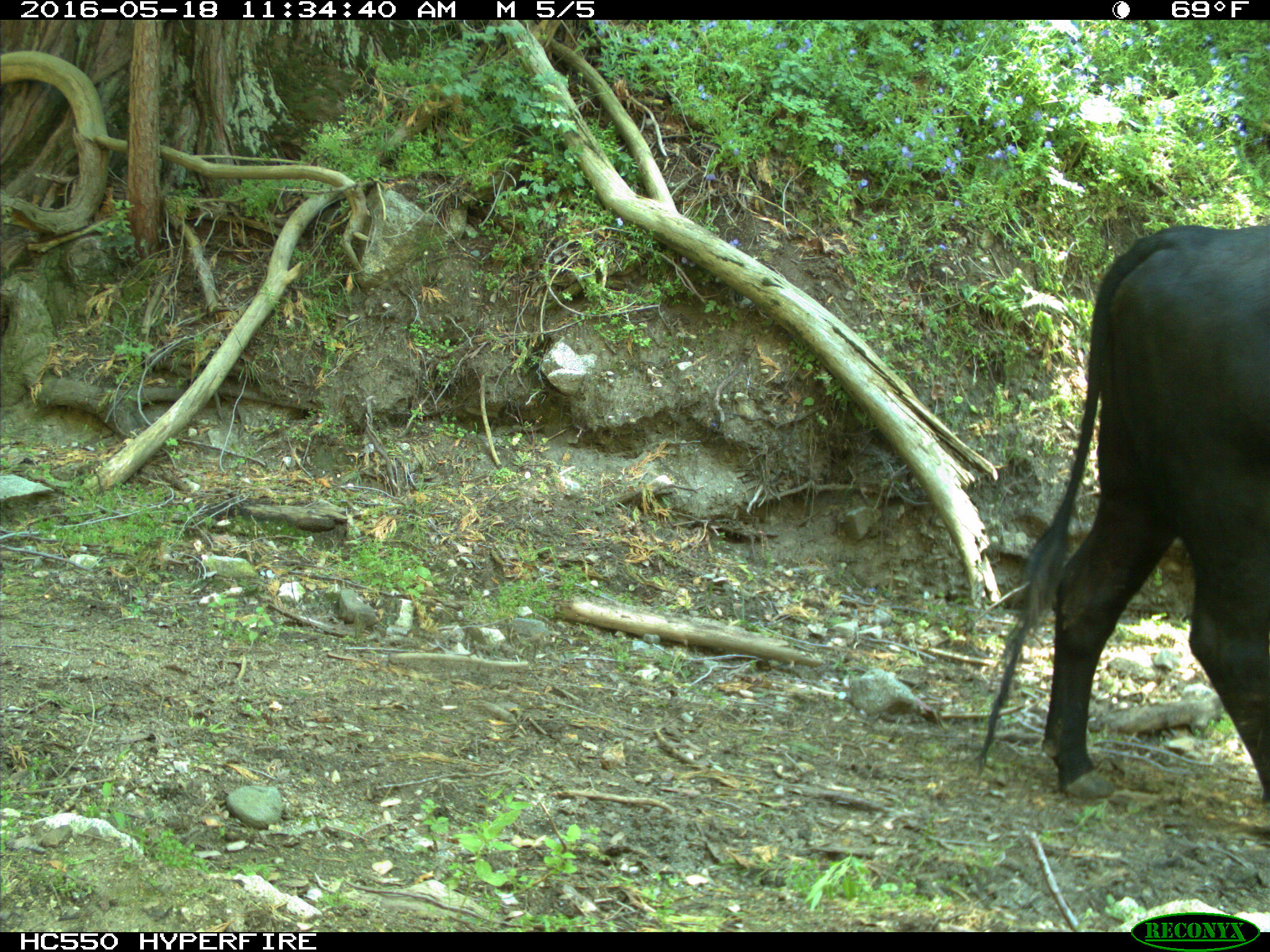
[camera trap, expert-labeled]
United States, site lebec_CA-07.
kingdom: Animalia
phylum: Chordata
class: Mammalia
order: Artiodactyla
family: Bovidae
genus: Bos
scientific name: Bos taurus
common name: domestic cow